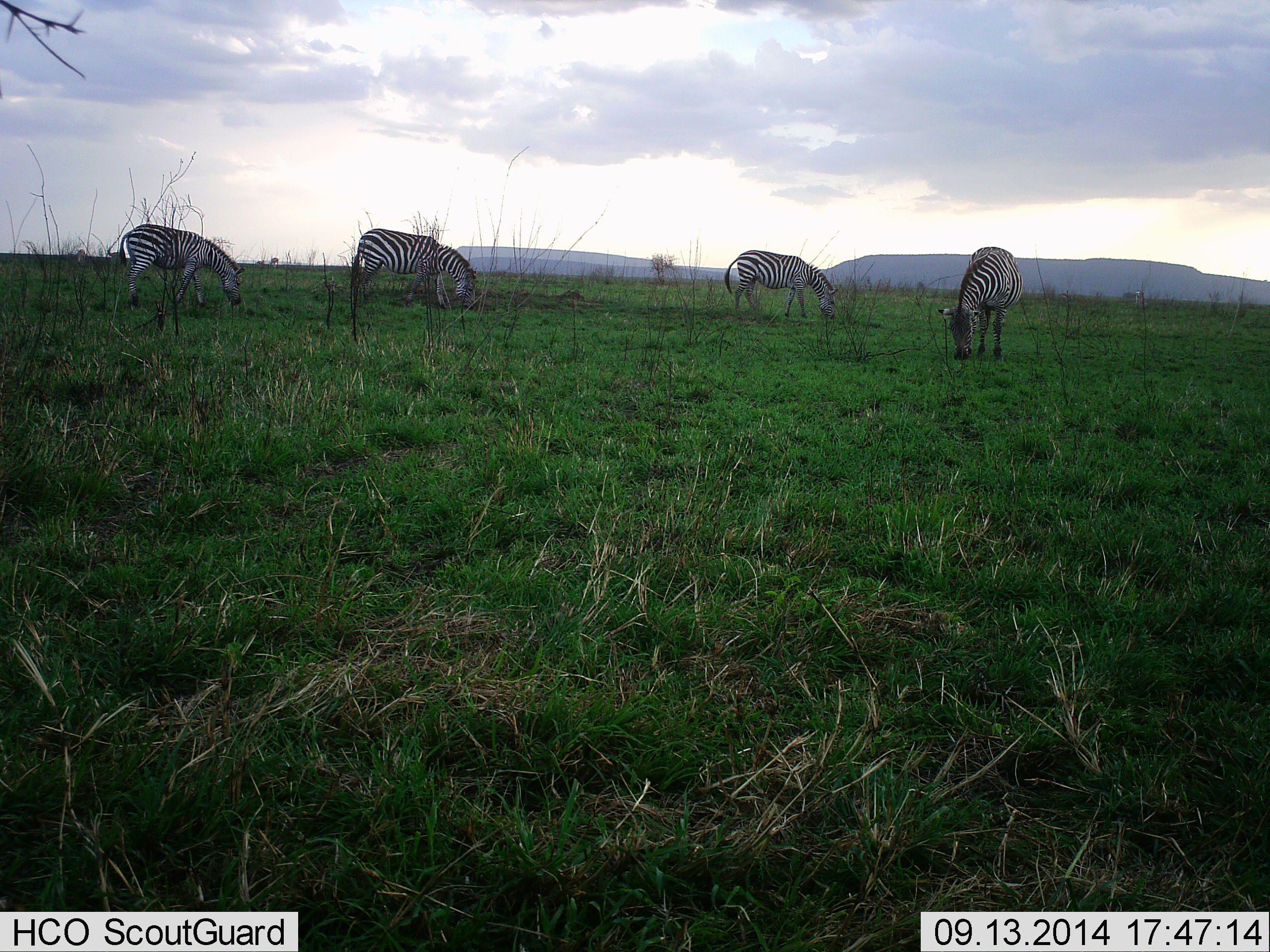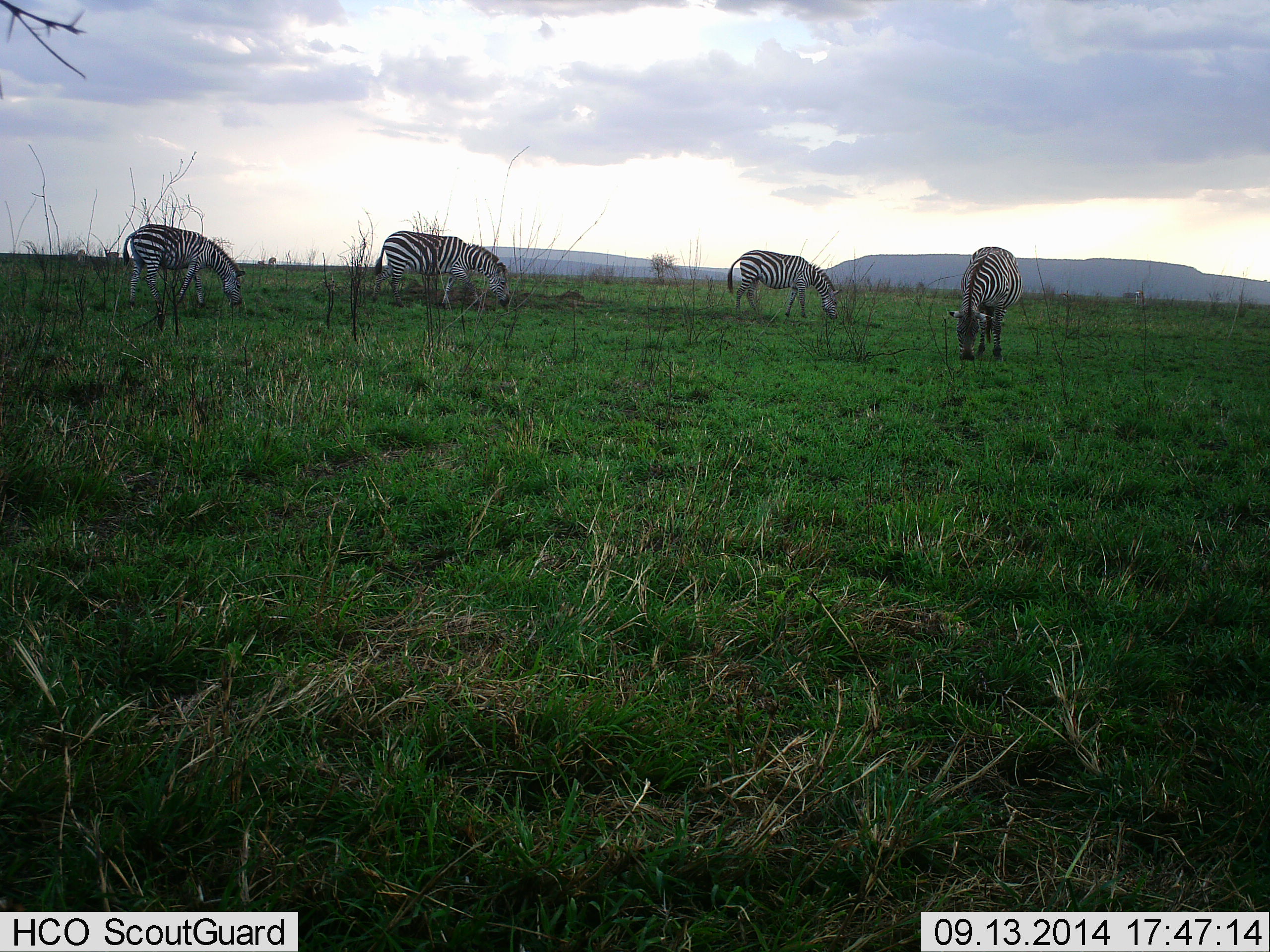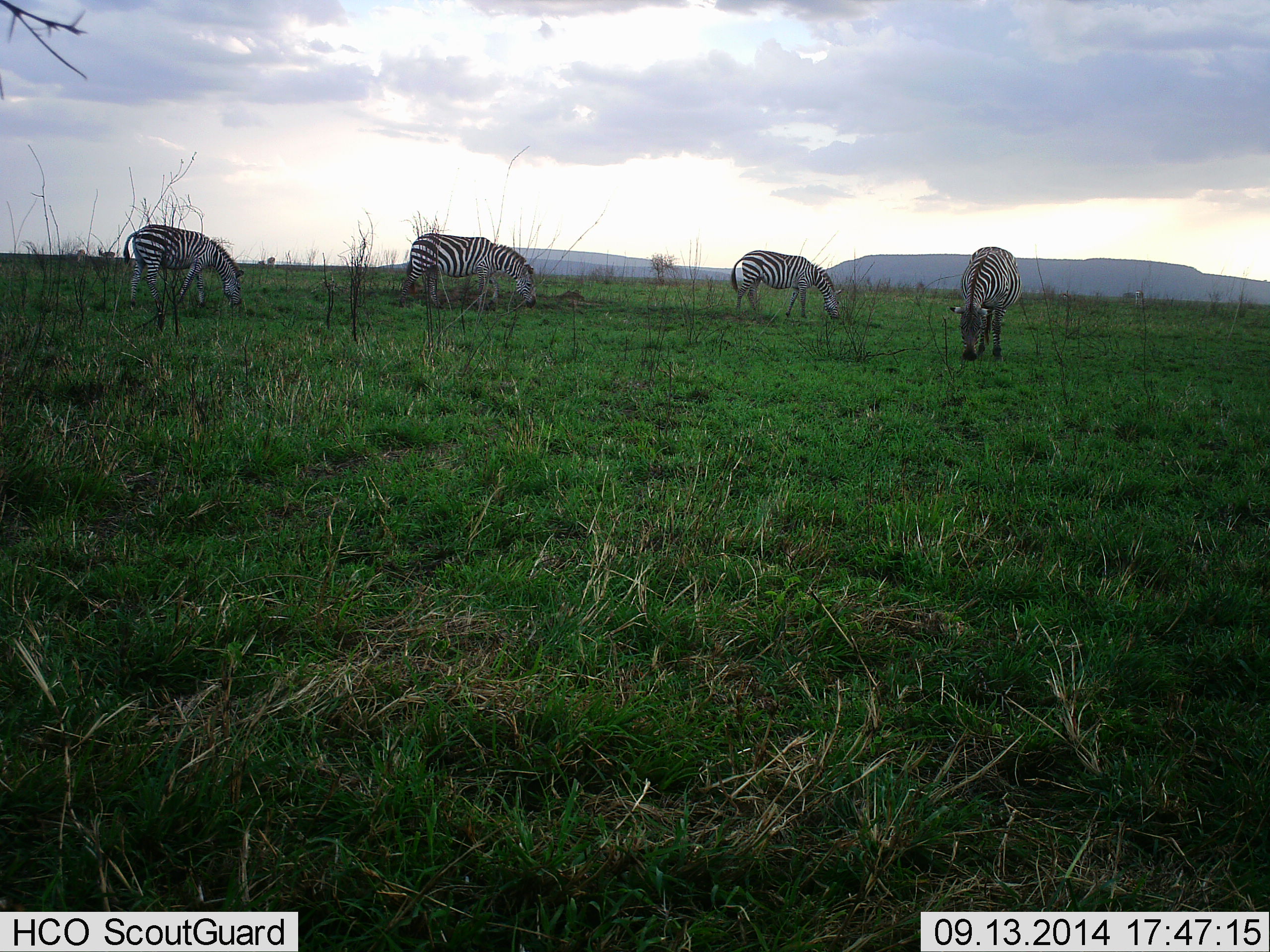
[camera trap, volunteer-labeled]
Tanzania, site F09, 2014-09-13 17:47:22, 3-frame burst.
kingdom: Animalia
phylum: Chordata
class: Mammalia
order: Perissodactyla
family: Equidae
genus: Equus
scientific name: Equus quagga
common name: plains zebra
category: zebra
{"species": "zebra (plains zebra) (Equus quagga)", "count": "4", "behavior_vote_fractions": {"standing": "18%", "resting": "0%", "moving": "18%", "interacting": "0%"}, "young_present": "0%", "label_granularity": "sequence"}